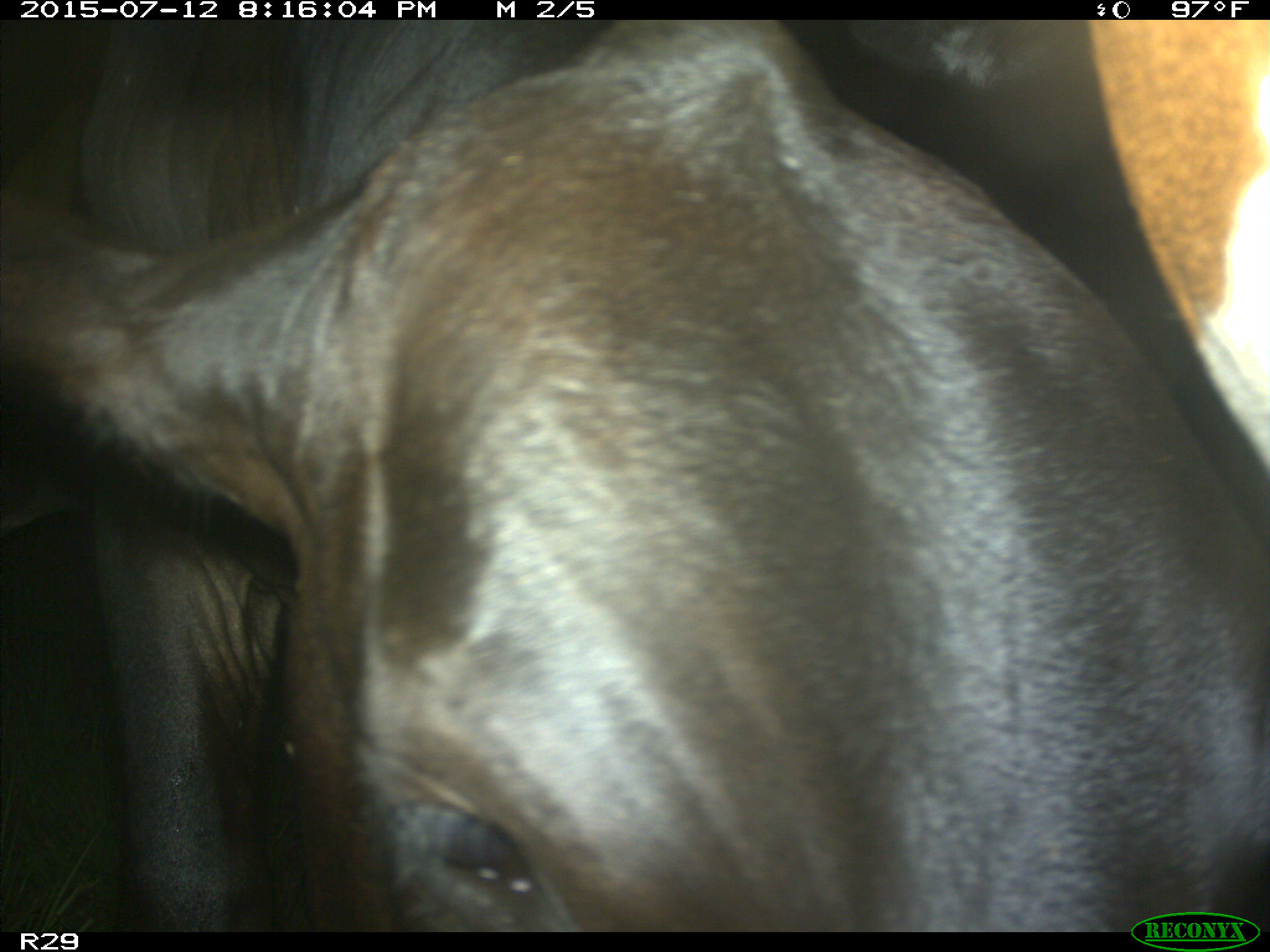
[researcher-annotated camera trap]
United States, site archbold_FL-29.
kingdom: Animalia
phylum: Chordata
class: Mammalia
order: Artiodactyla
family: Bovidae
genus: Bos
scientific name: Bos taurus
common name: domestic cow